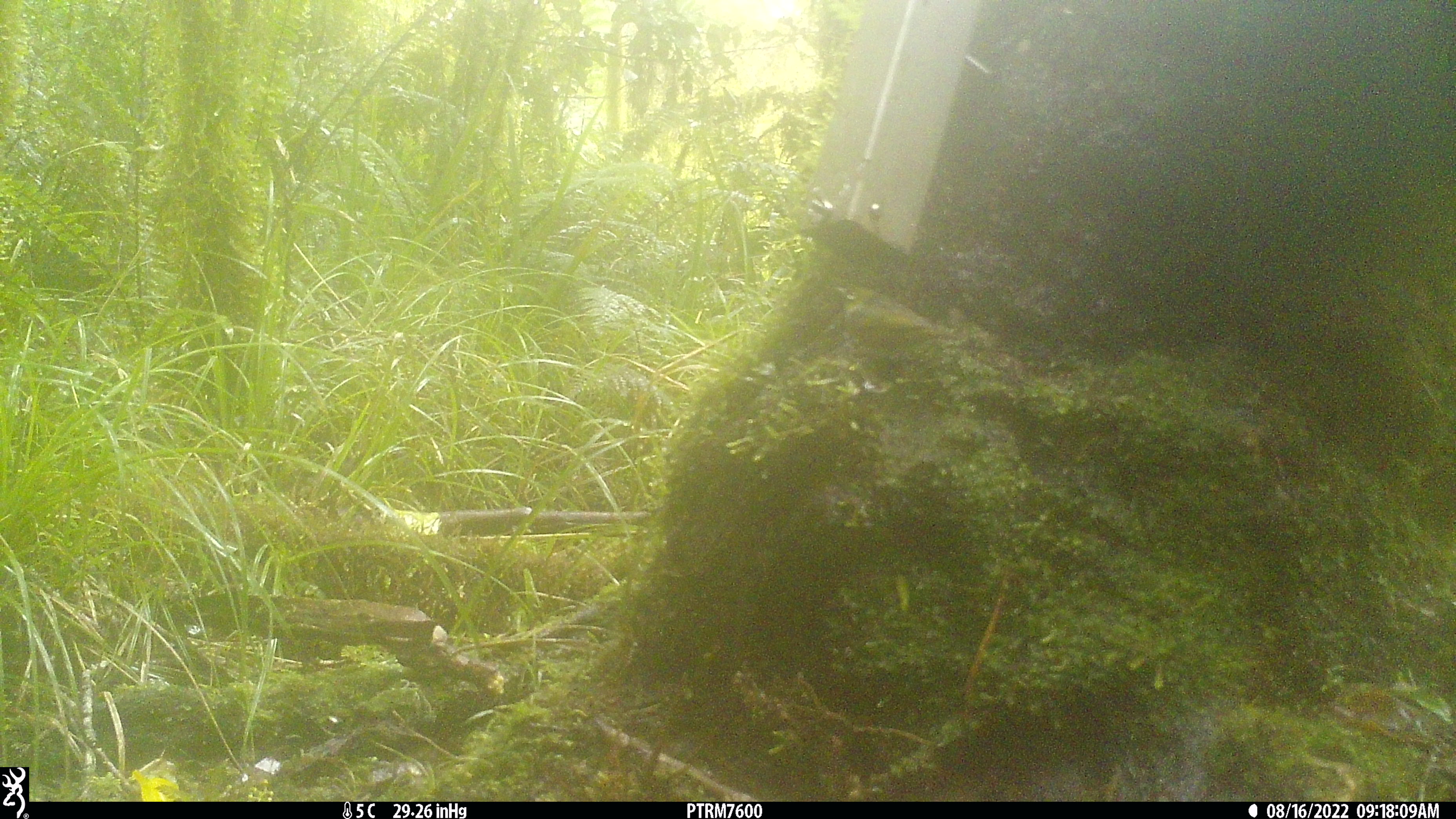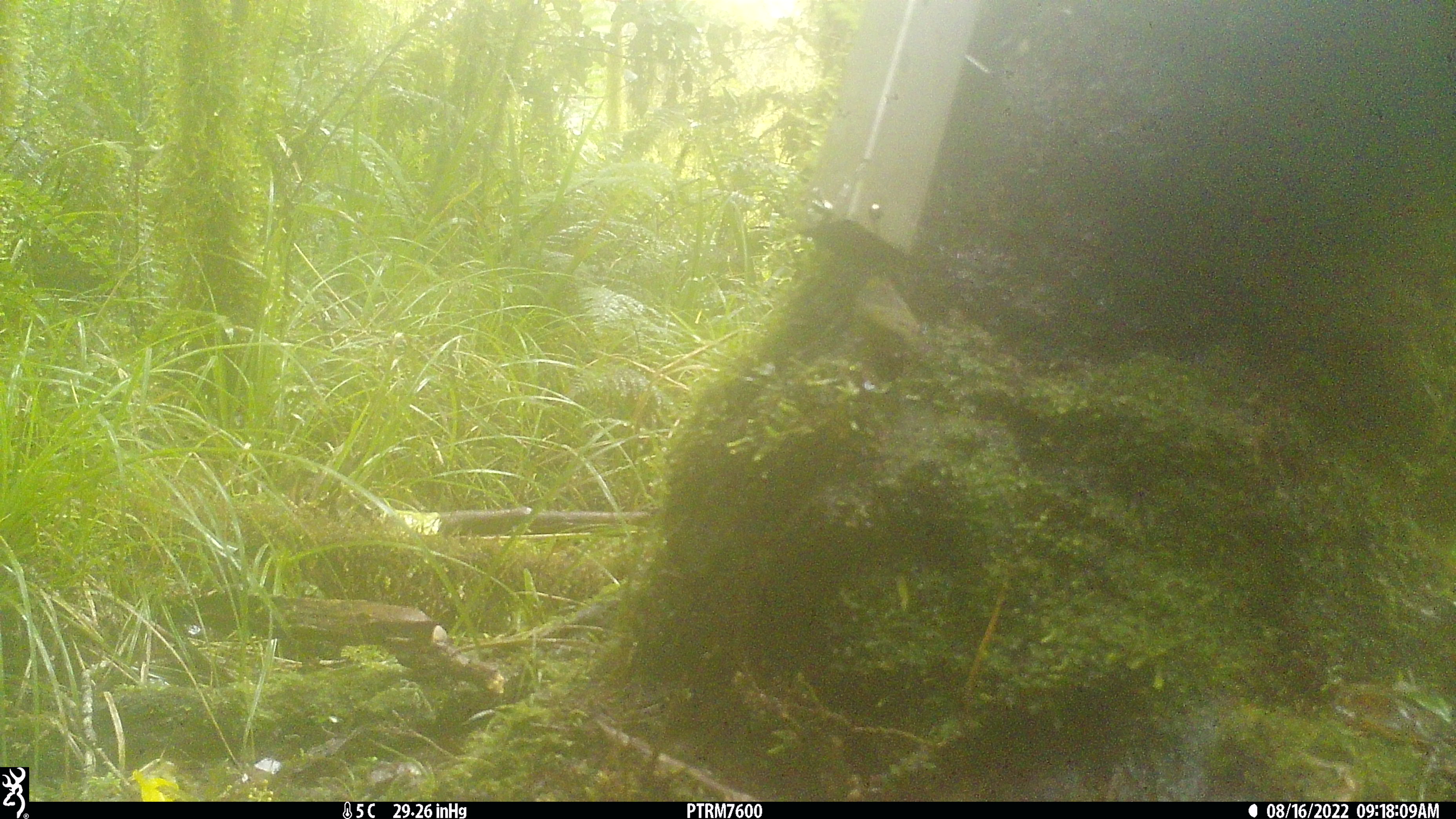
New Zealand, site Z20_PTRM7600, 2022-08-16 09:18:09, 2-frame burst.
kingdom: Animalia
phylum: Chordata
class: Aves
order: Passeriformes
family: Zosteropidae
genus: Zosterops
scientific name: Zosterops lateralis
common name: silvereye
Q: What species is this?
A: Silvereye (Zosterops lateralis).